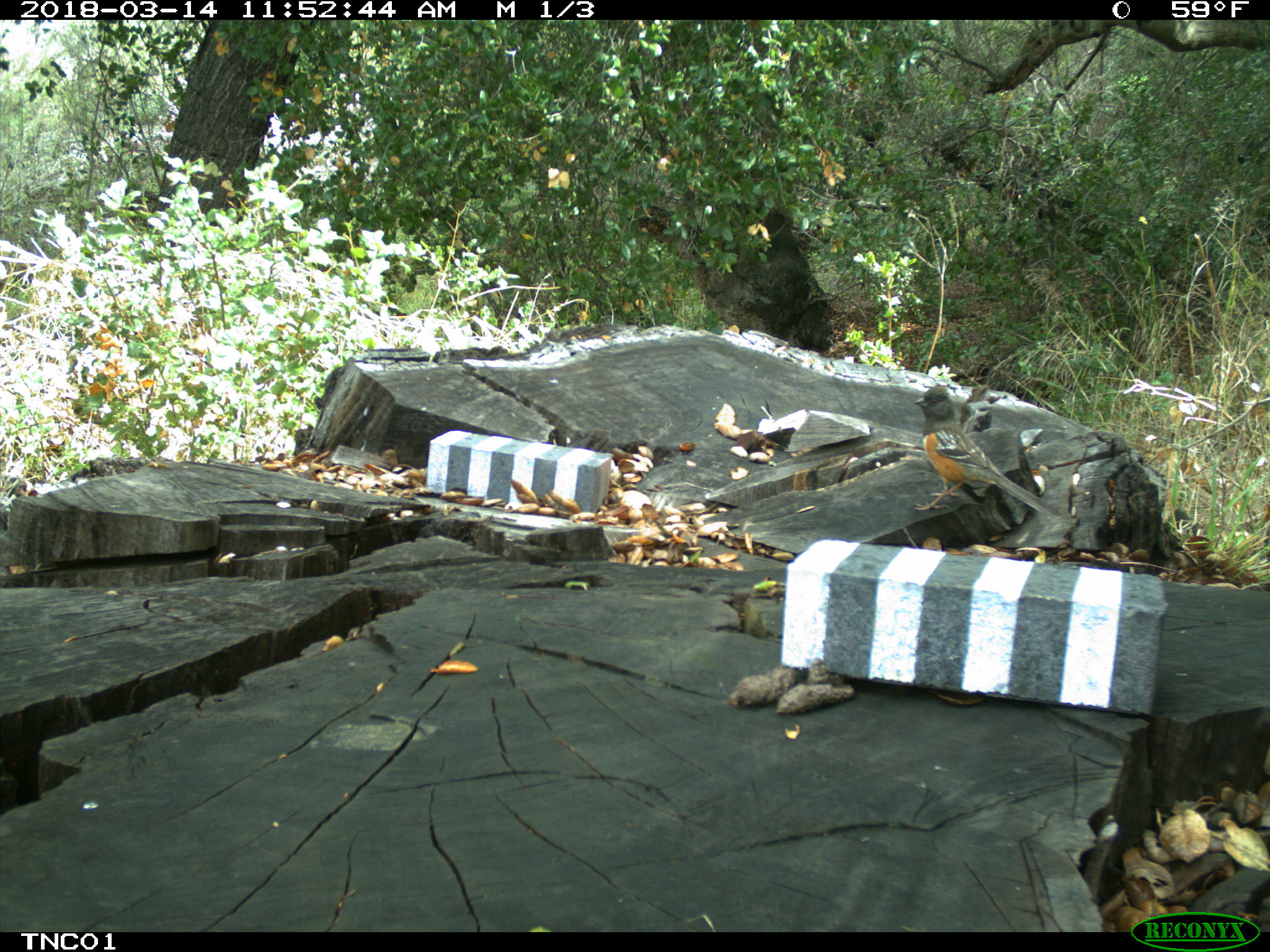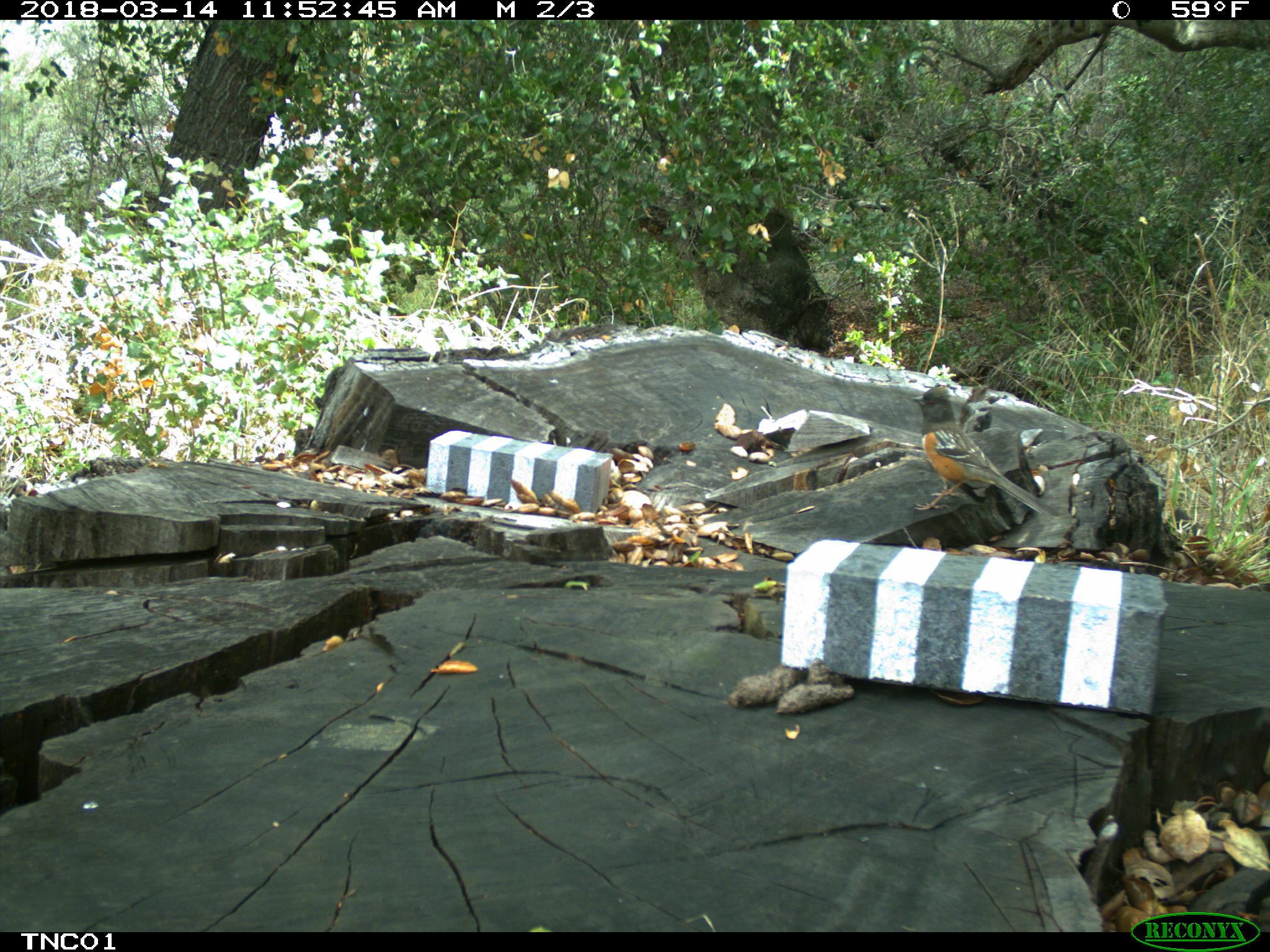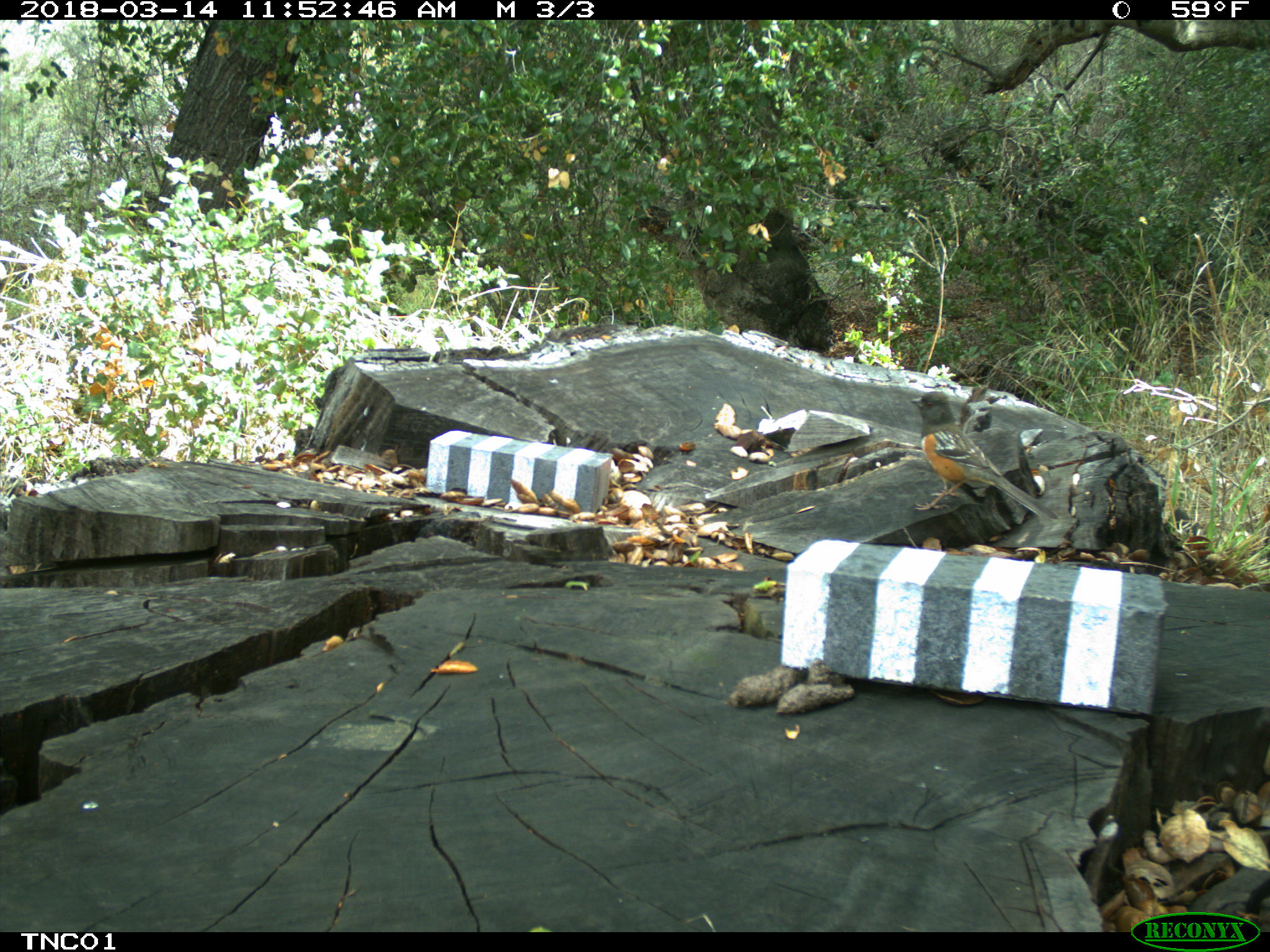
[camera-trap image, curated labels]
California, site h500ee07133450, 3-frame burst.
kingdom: Animalia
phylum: Chordata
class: Aves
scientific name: Aves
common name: bird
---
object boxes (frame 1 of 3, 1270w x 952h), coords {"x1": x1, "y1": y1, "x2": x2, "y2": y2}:
bird: {"x1": 914, "y1": 386, "x2": 1061, "y2": 515}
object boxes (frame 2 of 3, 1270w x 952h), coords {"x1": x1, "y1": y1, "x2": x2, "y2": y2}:
bird: {"x1": 912, "y1": 387, "x2": 1060, "y2": 517}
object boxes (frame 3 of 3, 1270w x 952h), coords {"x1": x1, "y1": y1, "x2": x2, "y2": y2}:
bird: {"x1": 909, "y1": 390, "x2": 1058, "y2": 521}